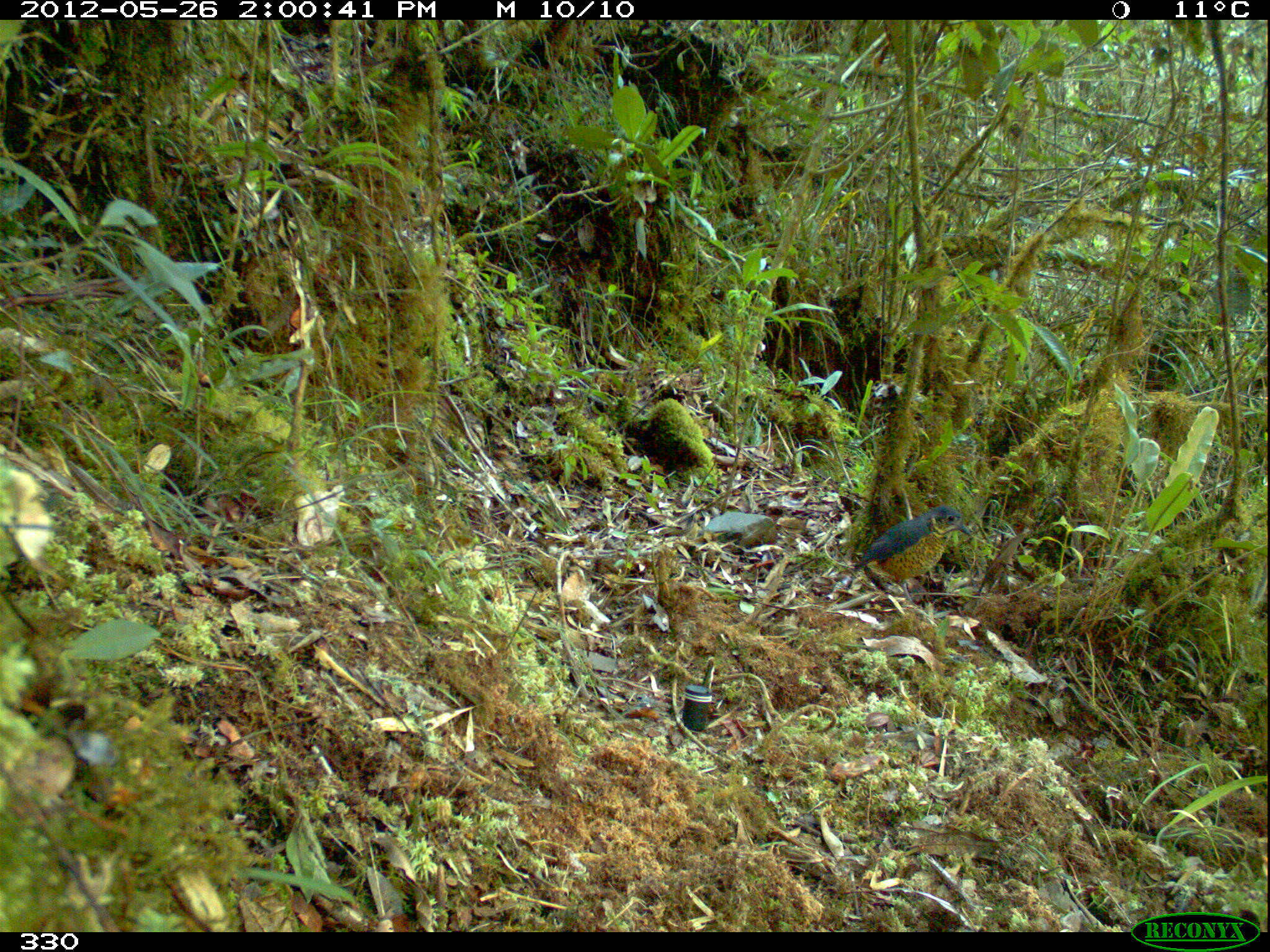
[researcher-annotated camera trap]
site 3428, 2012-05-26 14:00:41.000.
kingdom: Animalia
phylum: Chordata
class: Aves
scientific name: Aves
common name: bird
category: unknown bird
Unknown bird (bird) (Aves).